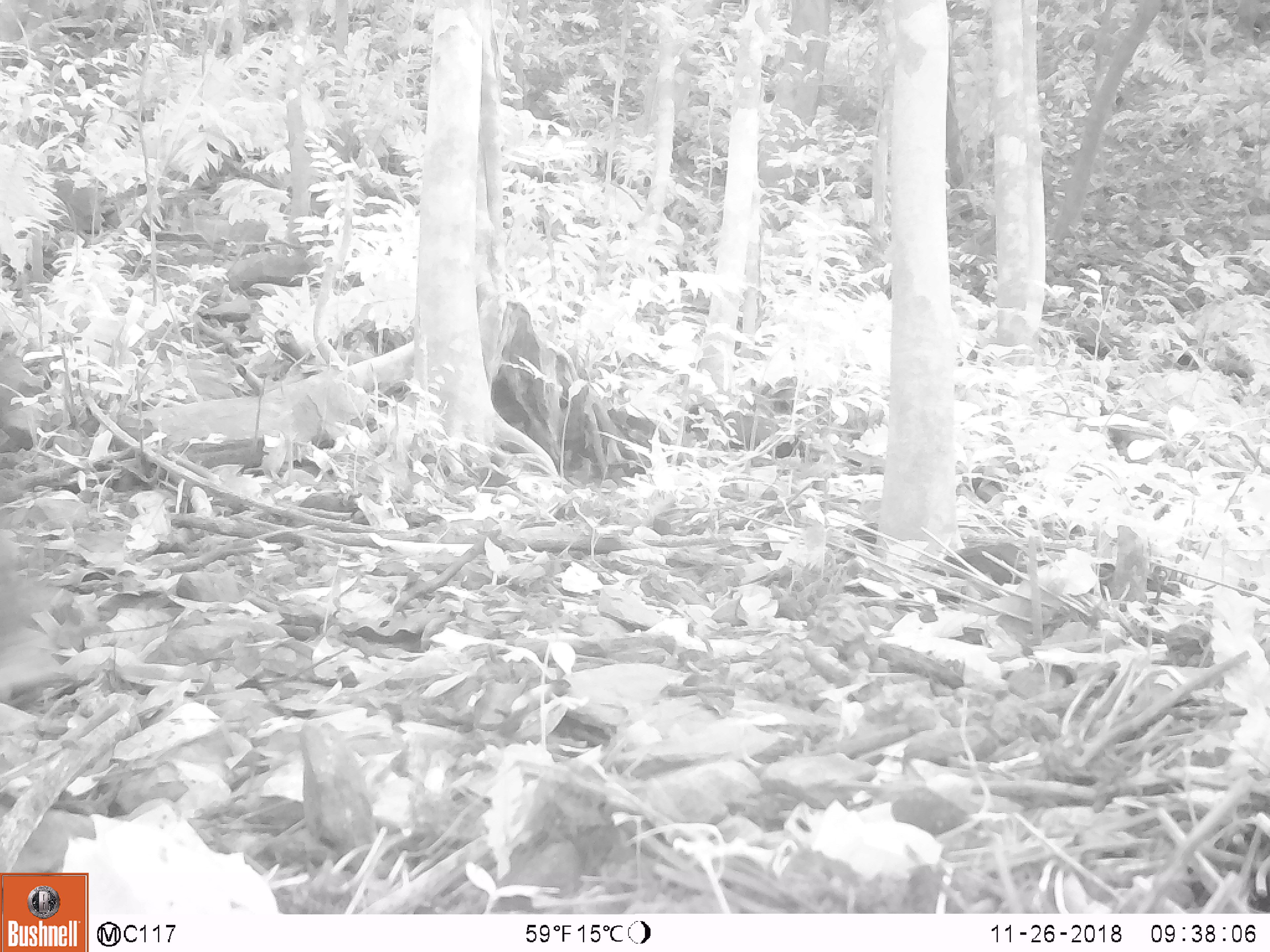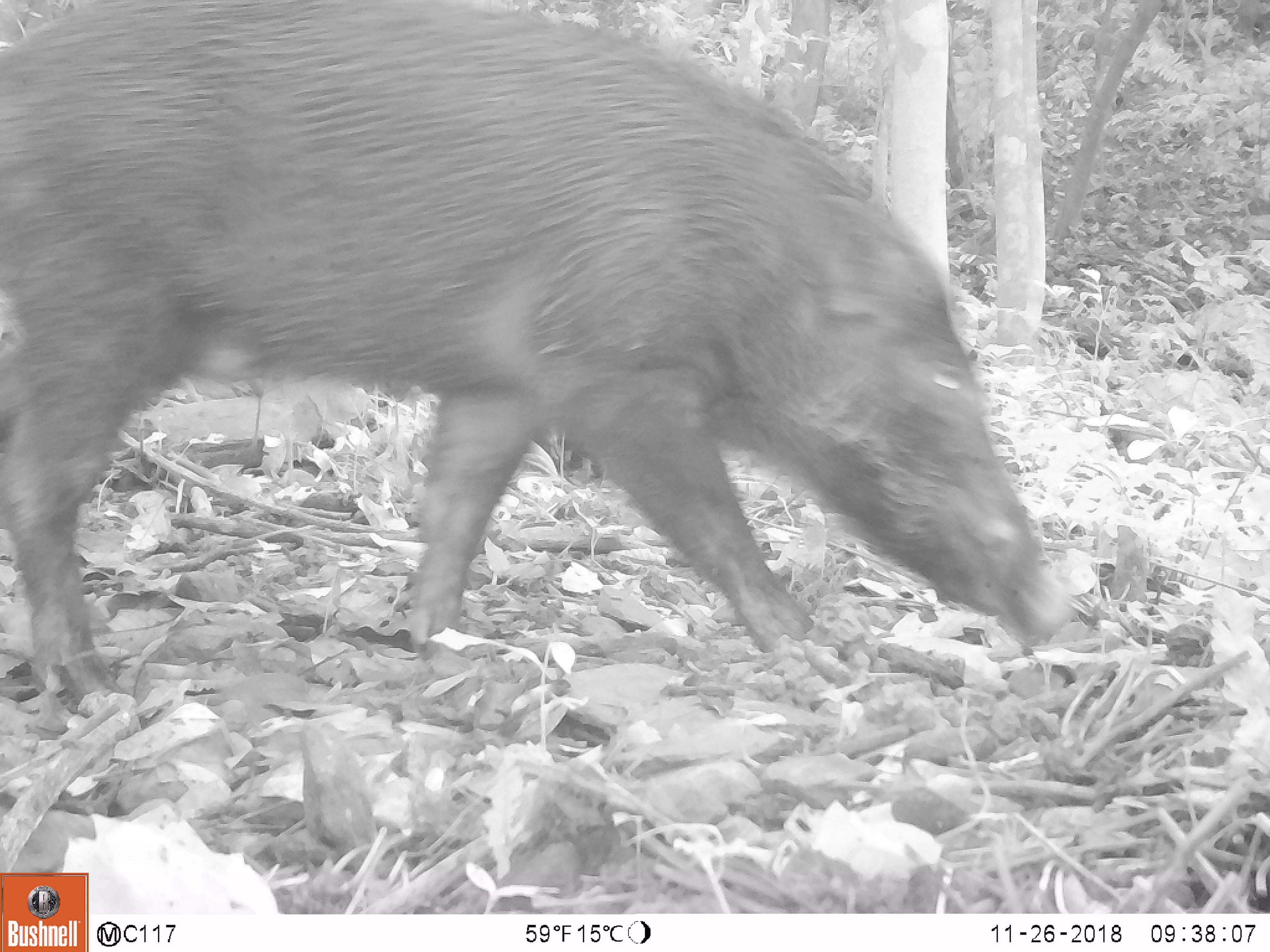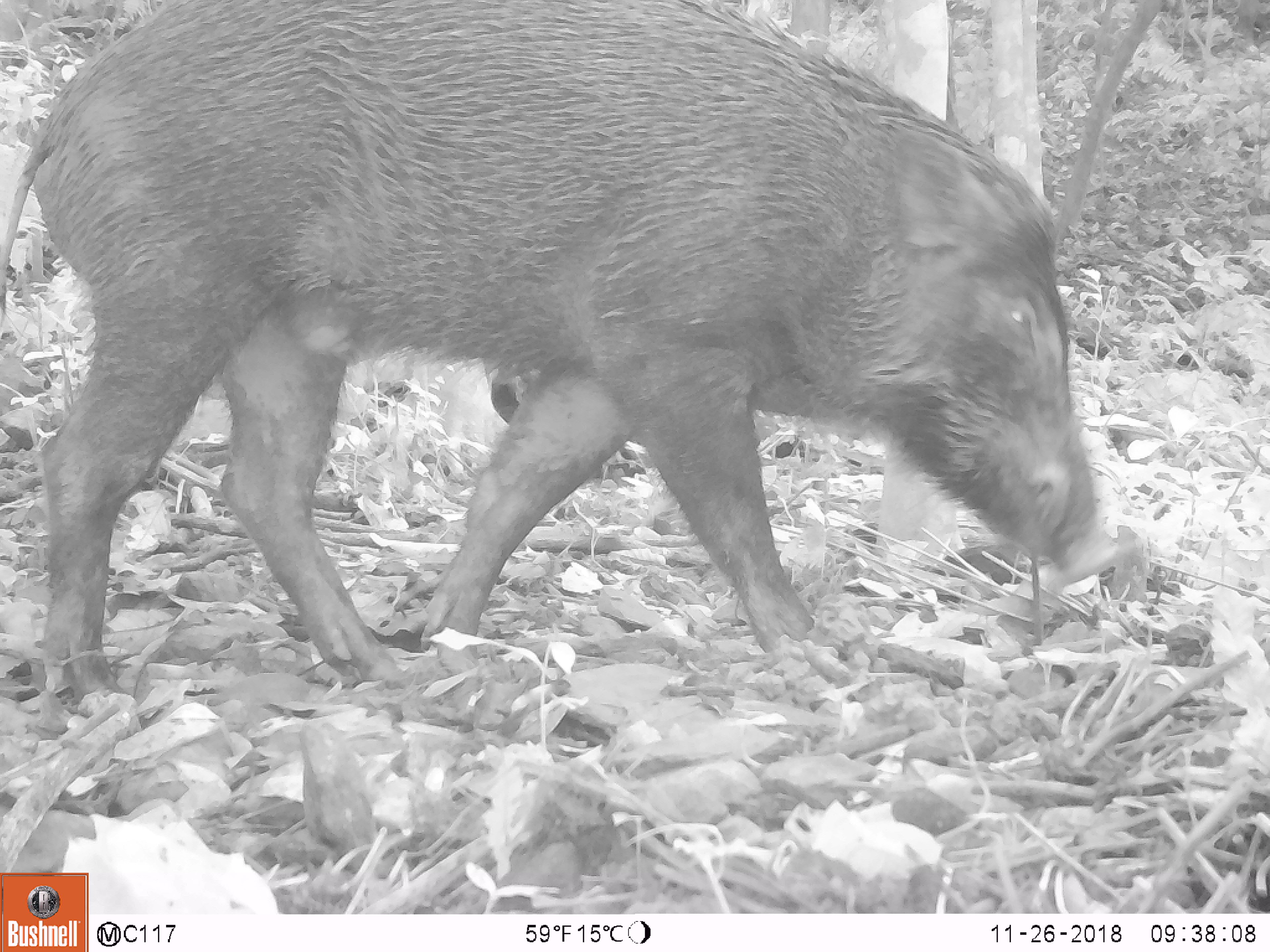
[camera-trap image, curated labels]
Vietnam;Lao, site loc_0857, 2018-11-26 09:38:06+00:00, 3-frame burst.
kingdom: Animalia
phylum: Chordata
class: Mammalia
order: Artiodactyla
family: Suidae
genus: Sus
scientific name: Sus scrofa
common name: eurasian wild pig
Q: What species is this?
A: Eurasian wild pig (Sus scrofa).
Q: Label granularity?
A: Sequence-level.